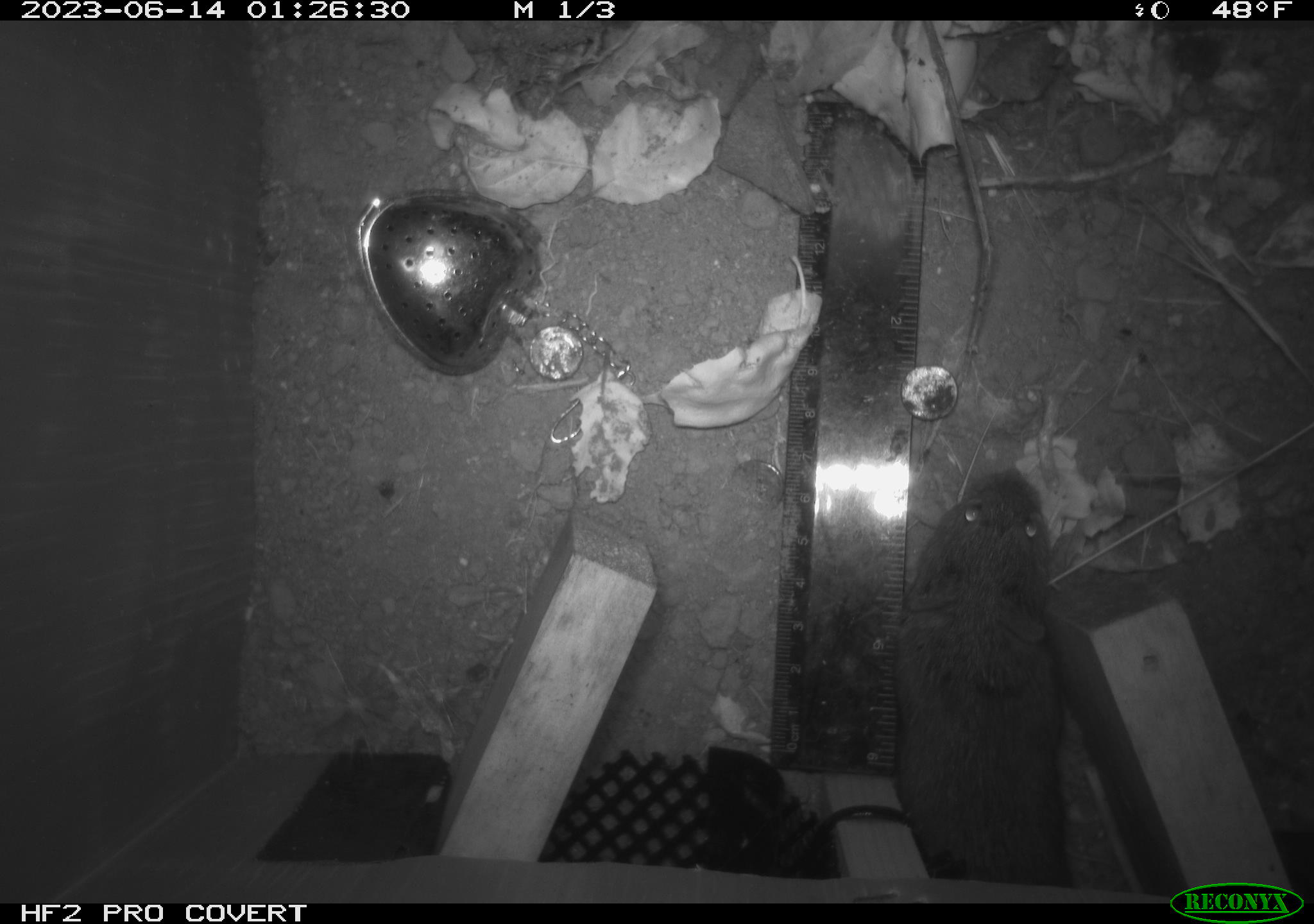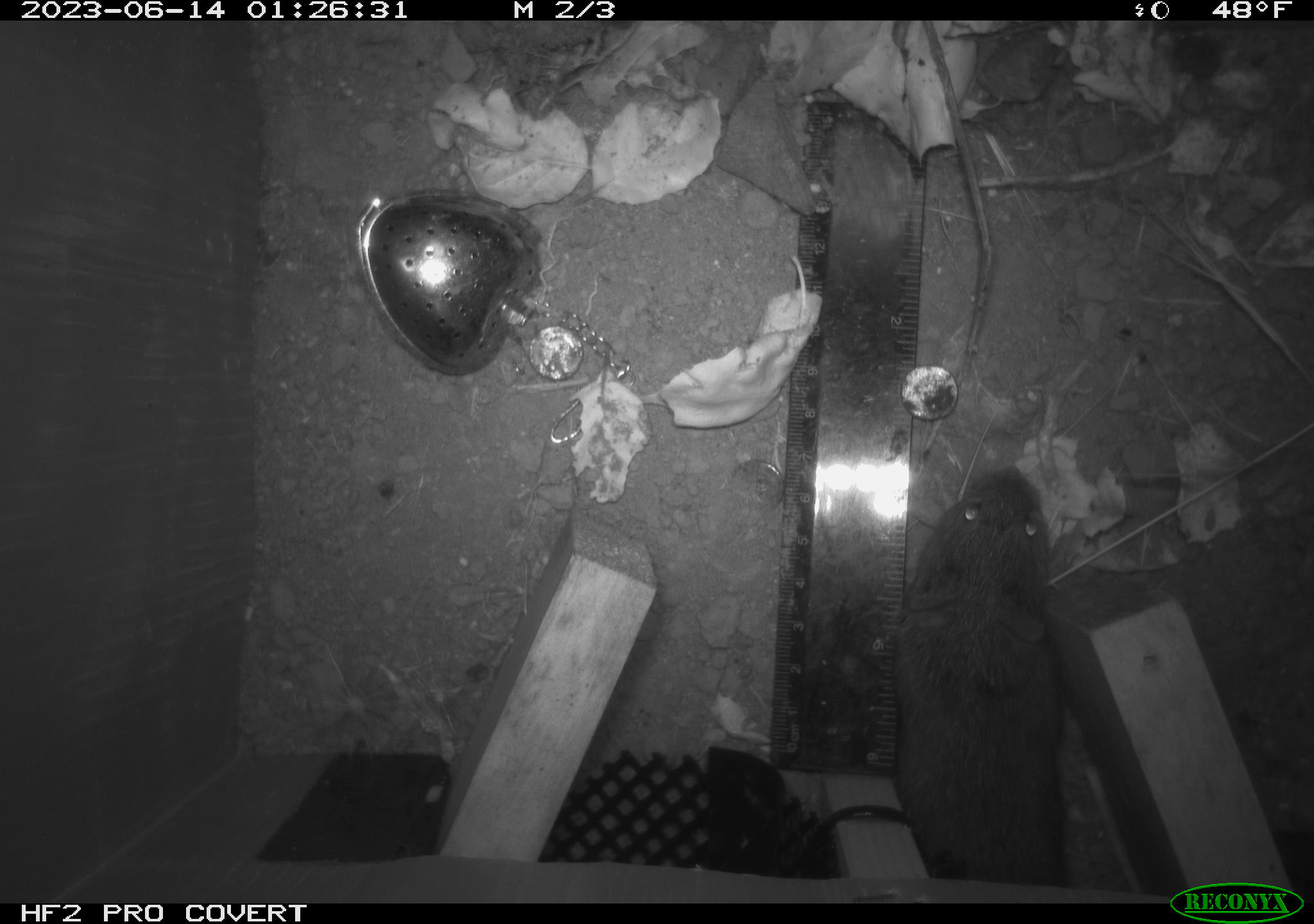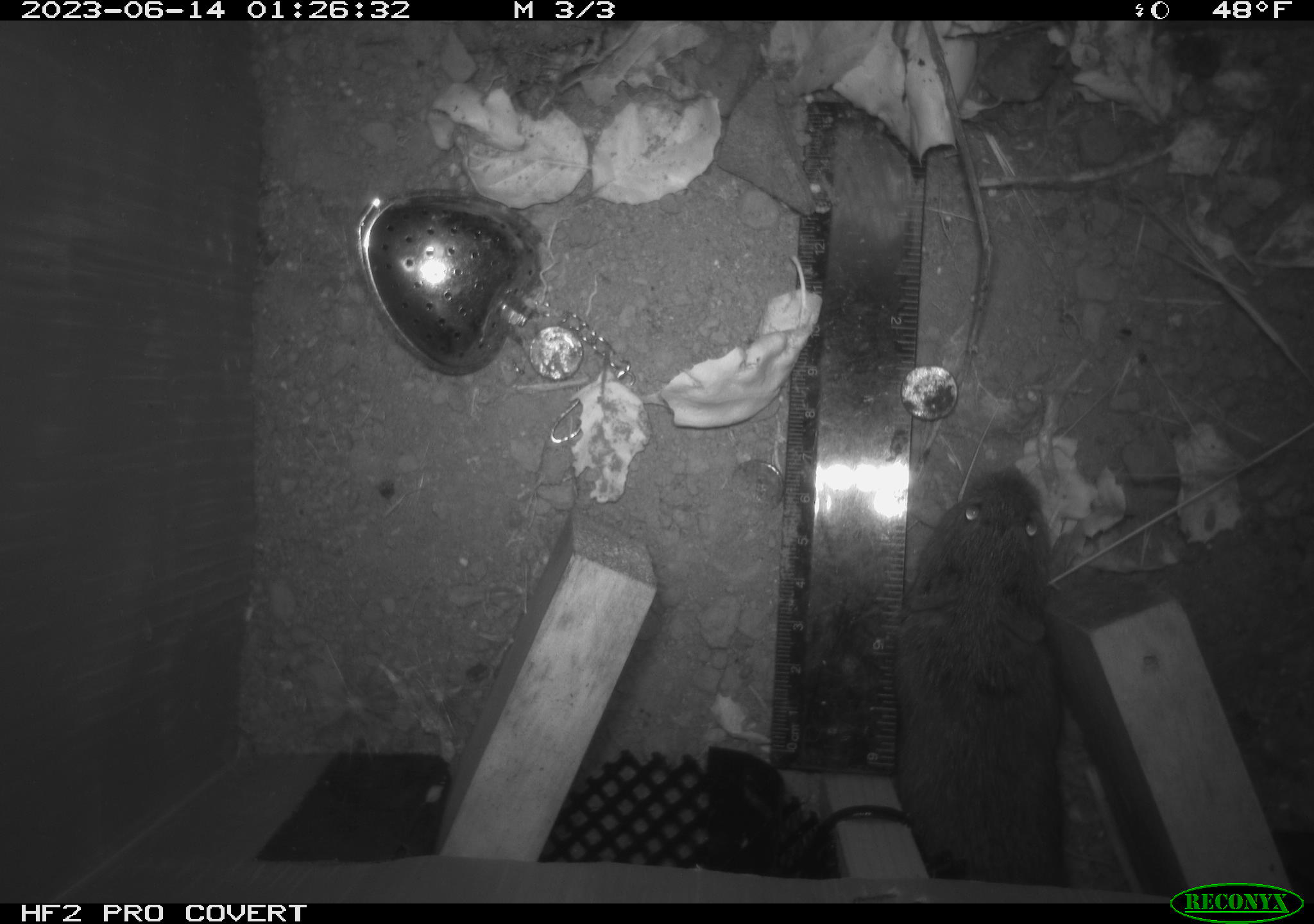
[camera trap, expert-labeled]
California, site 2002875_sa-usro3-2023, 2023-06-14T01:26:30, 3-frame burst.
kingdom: Animalia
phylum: Chordata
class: Mammalia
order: Rodentia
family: Cricetidae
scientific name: Arvicolinae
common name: voles, lemmings, and muskrats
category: arvicolinae subfamily